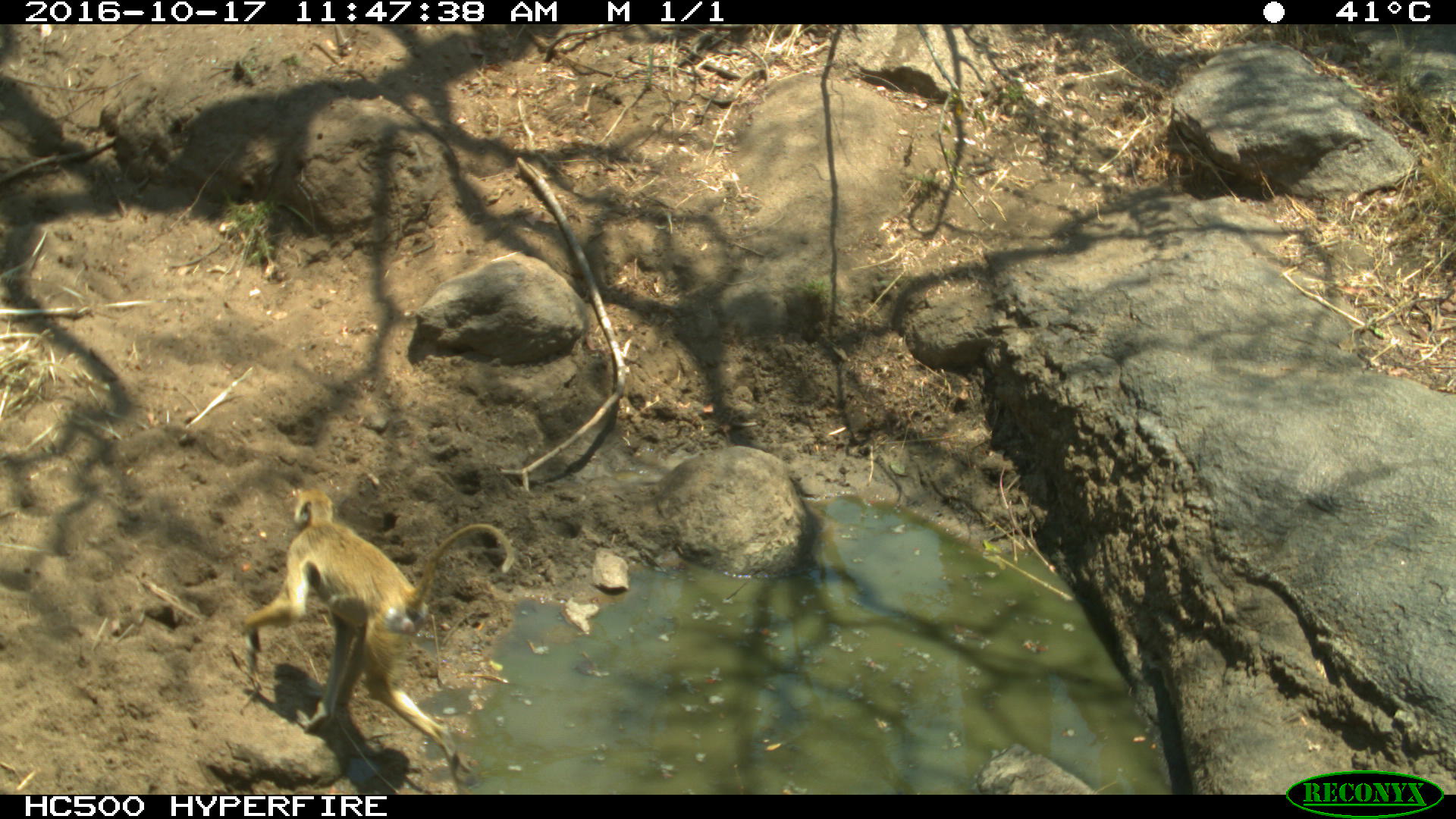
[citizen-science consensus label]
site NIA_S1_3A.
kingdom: Animalia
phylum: Chordata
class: Mammalia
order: Primates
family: Cercopithecidae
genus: Papio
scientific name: Papio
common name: baboon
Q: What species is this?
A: Baboon (Papio).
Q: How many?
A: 1.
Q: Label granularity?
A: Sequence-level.